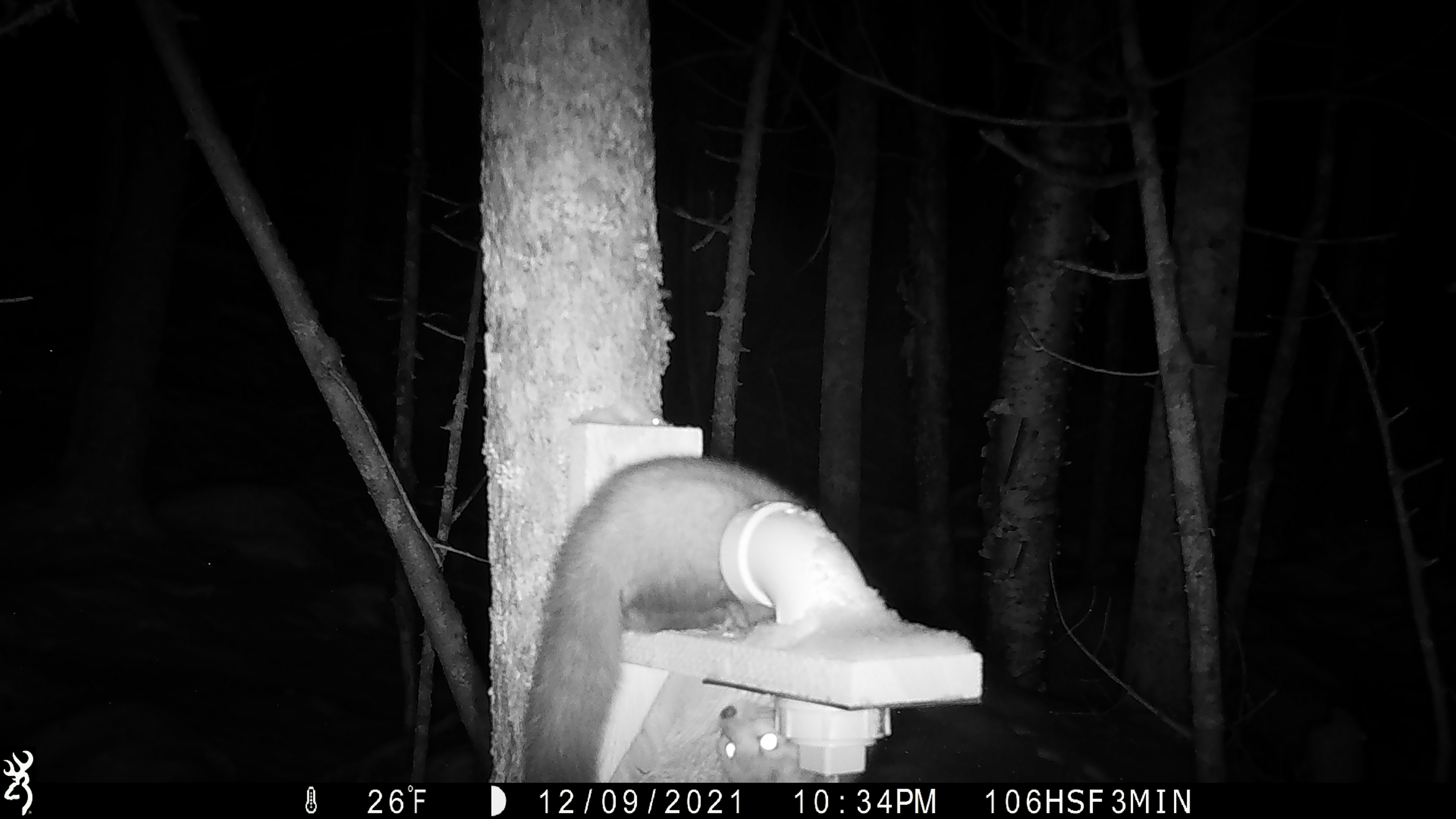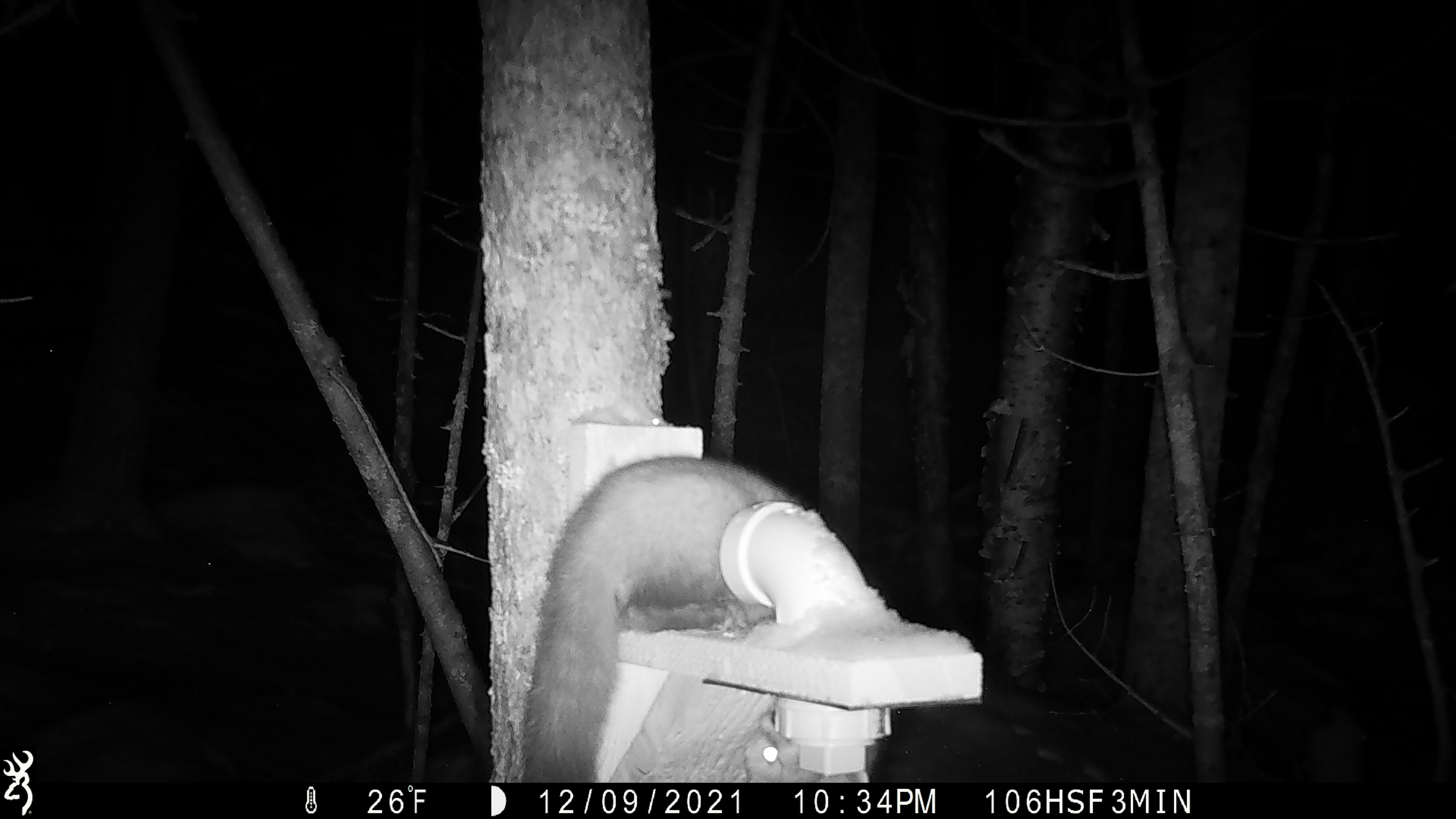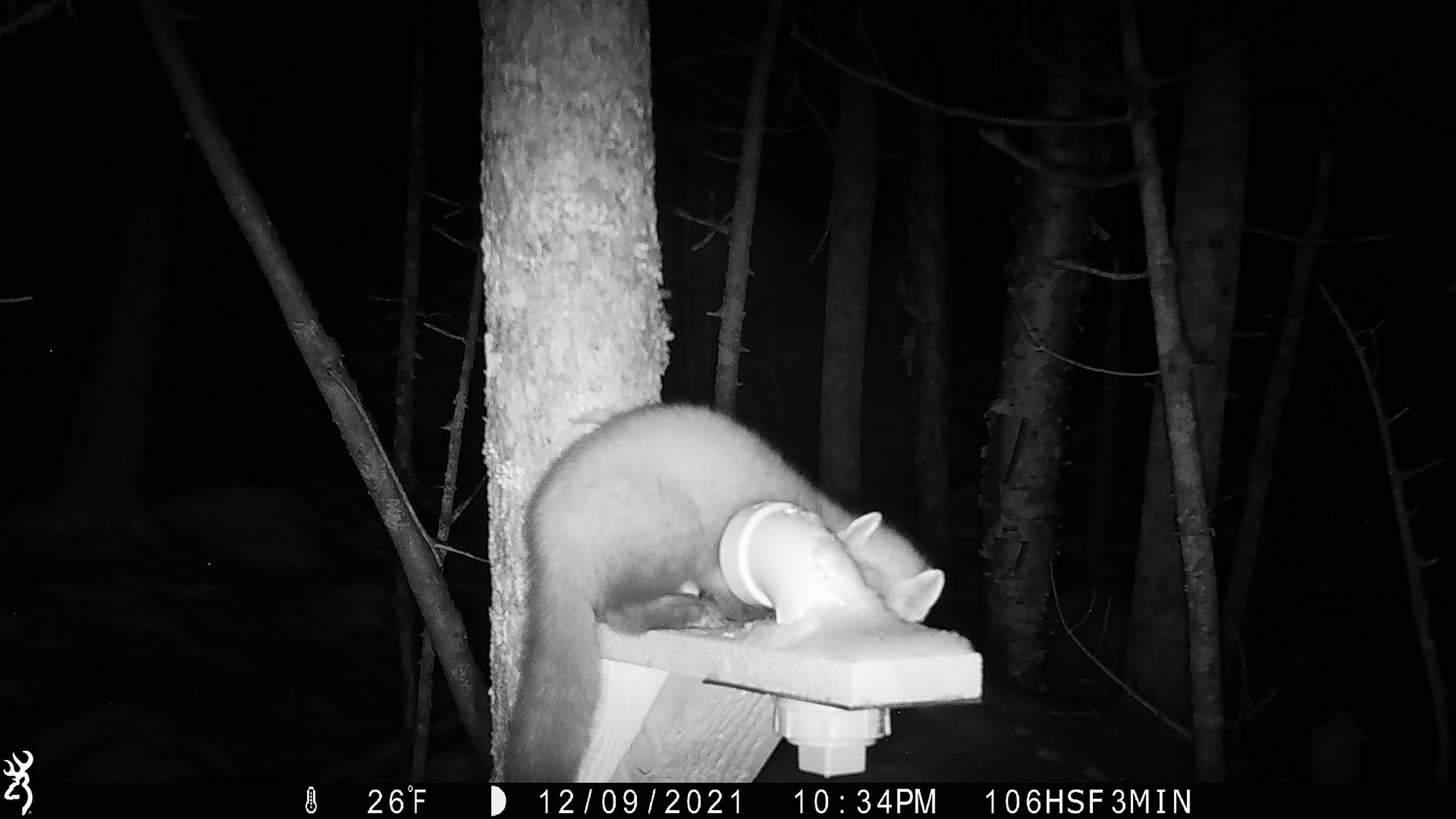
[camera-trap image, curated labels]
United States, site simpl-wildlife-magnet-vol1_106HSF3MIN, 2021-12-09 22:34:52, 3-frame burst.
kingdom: Animalia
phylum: Chordata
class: Mammalia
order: Carnivora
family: Mustelidae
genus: Martes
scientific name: Martes americana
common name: american marten